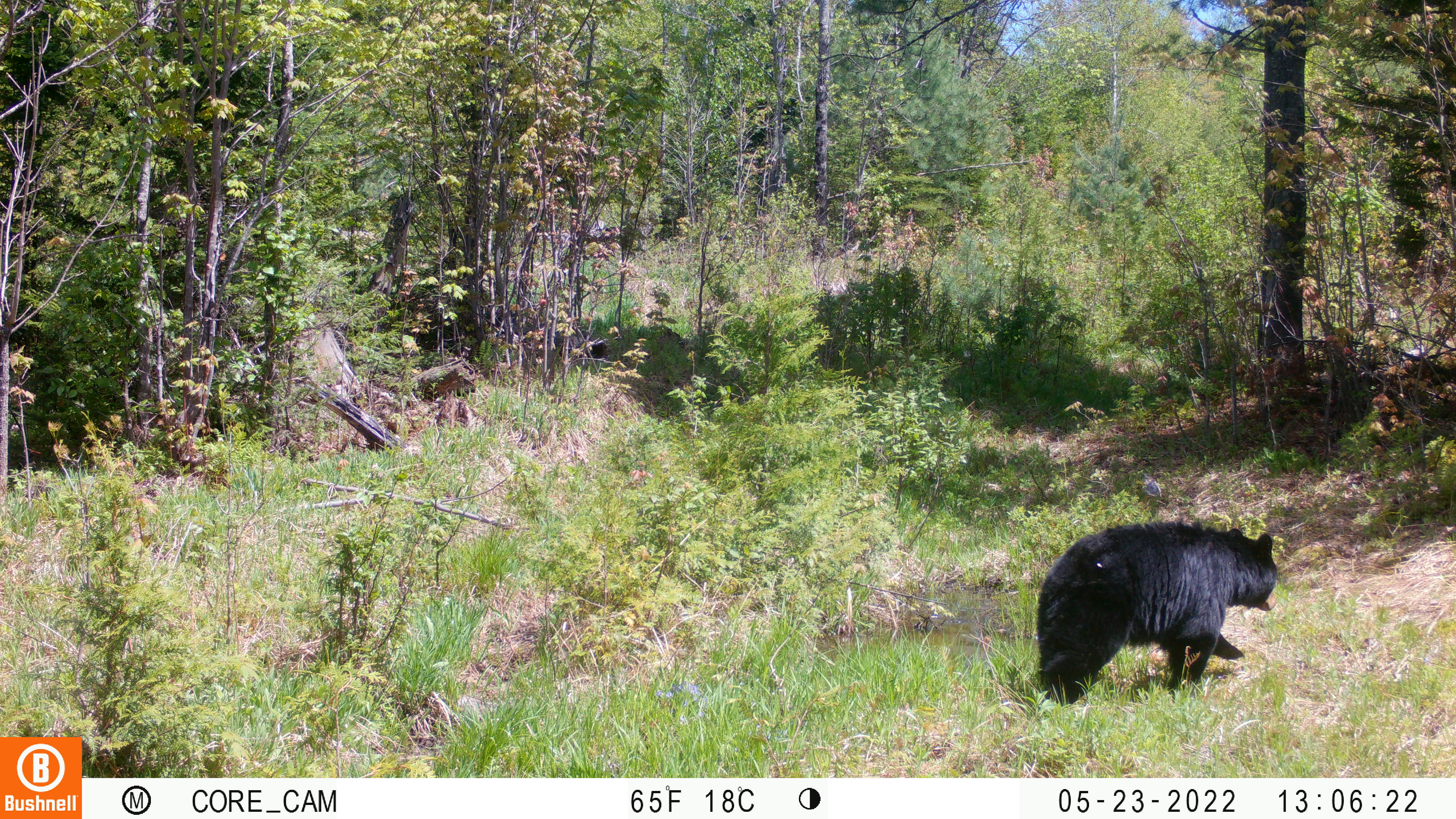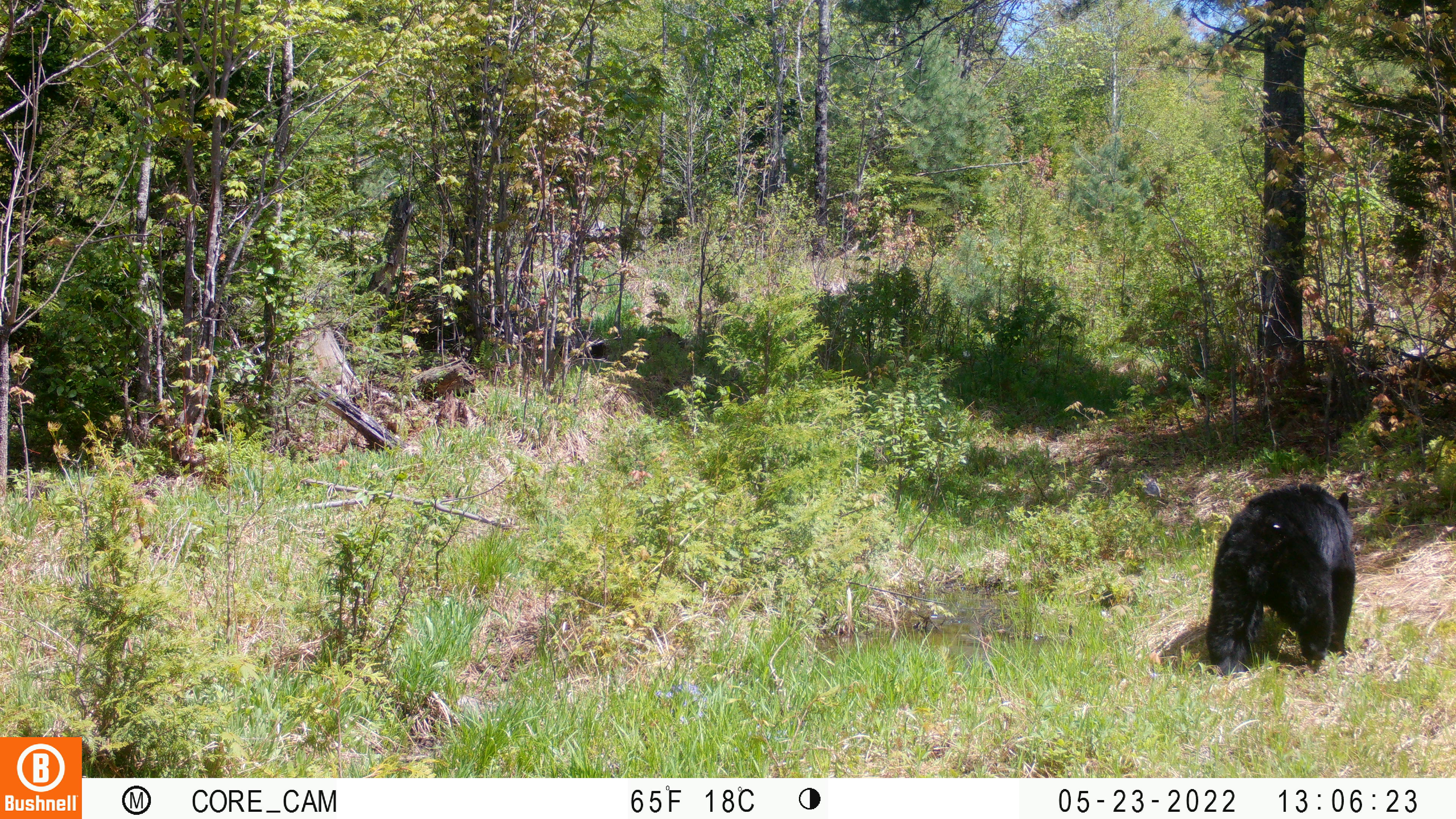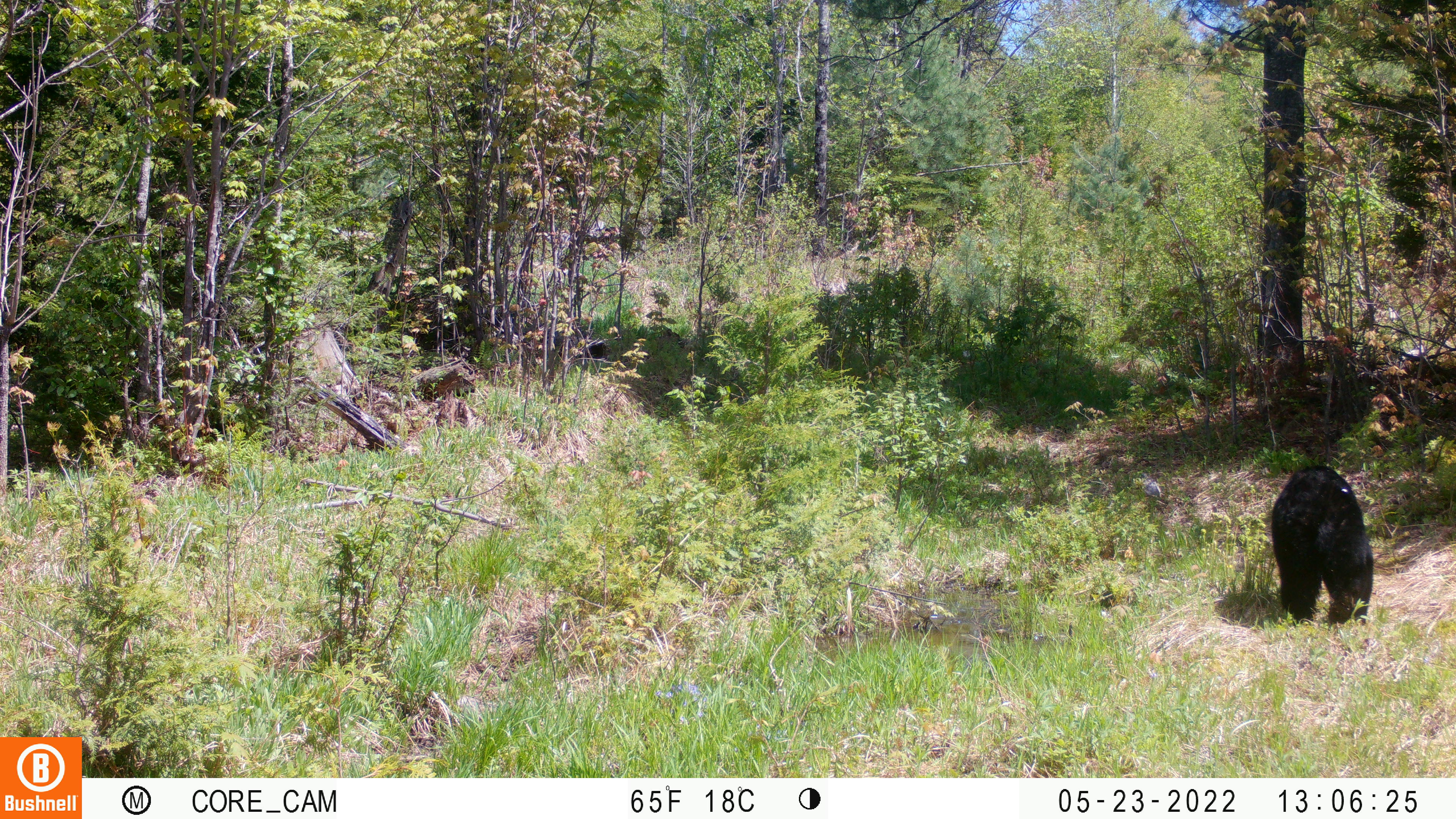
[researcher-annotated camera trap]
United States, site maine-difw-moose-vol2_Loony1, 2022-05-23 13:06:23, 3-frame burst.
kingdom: Animalia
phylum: Chordata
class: Mammalia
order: Carnivora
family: Ursidae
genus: Ursus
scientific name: Ursus americanus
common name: black bear